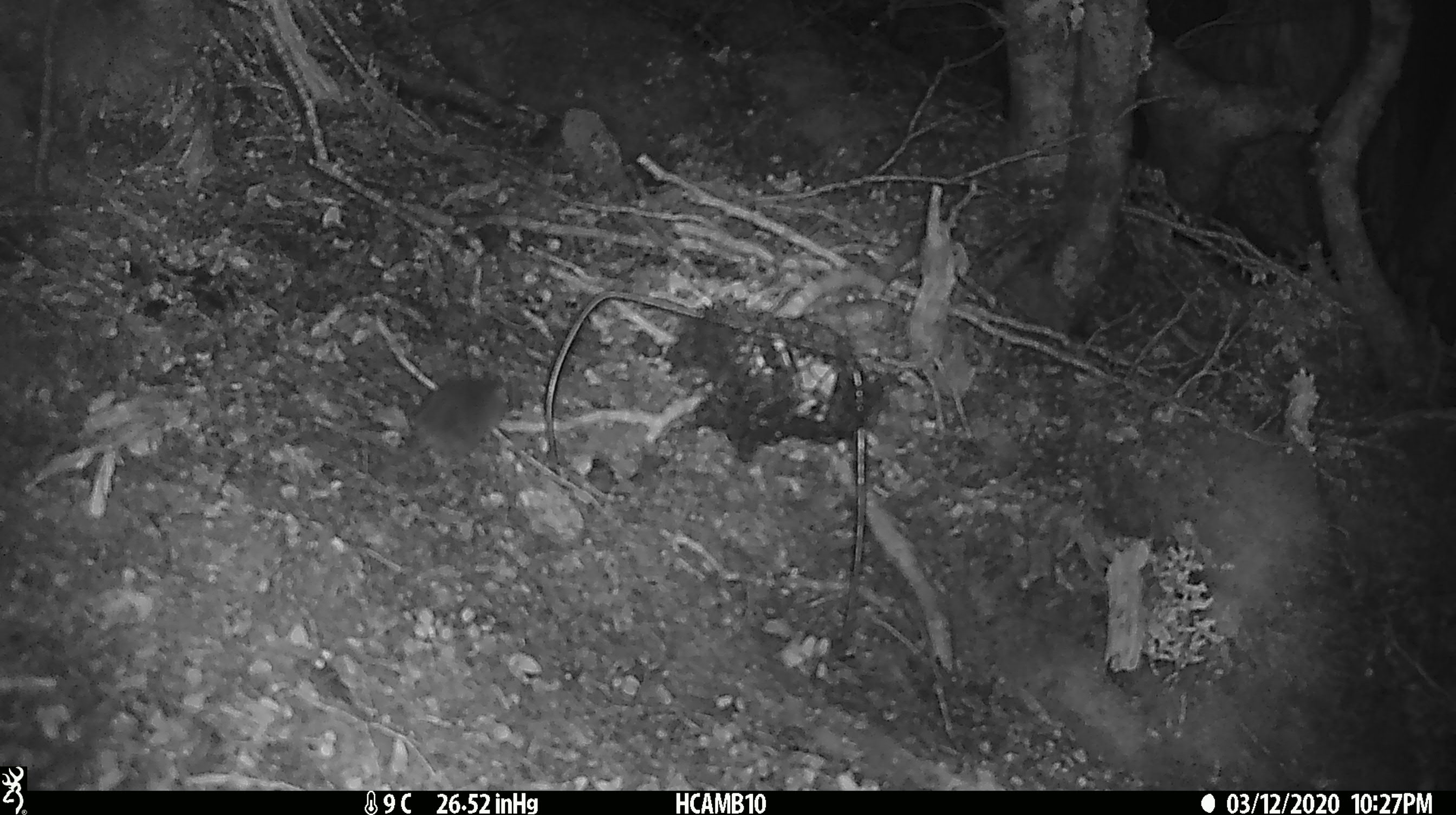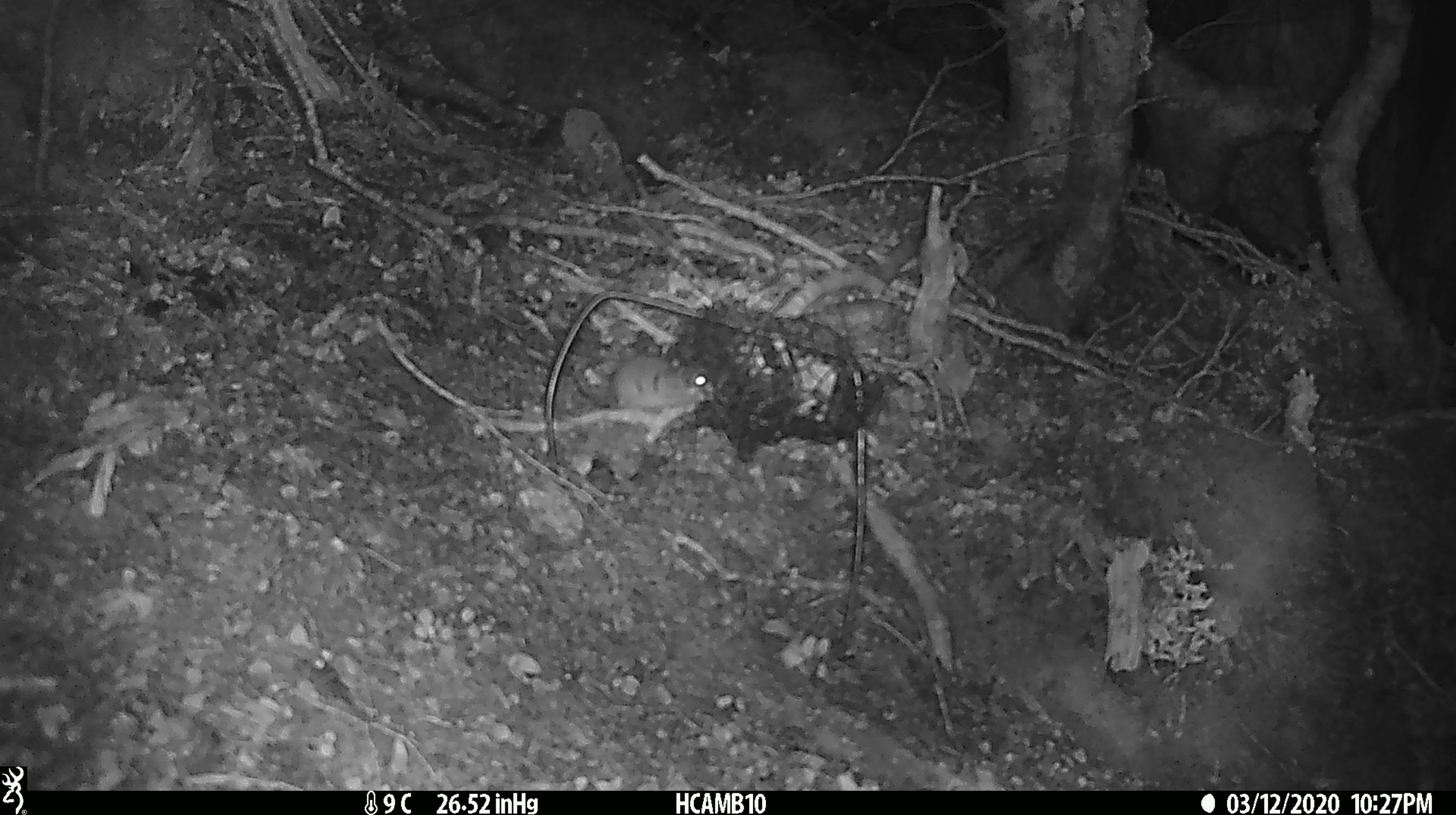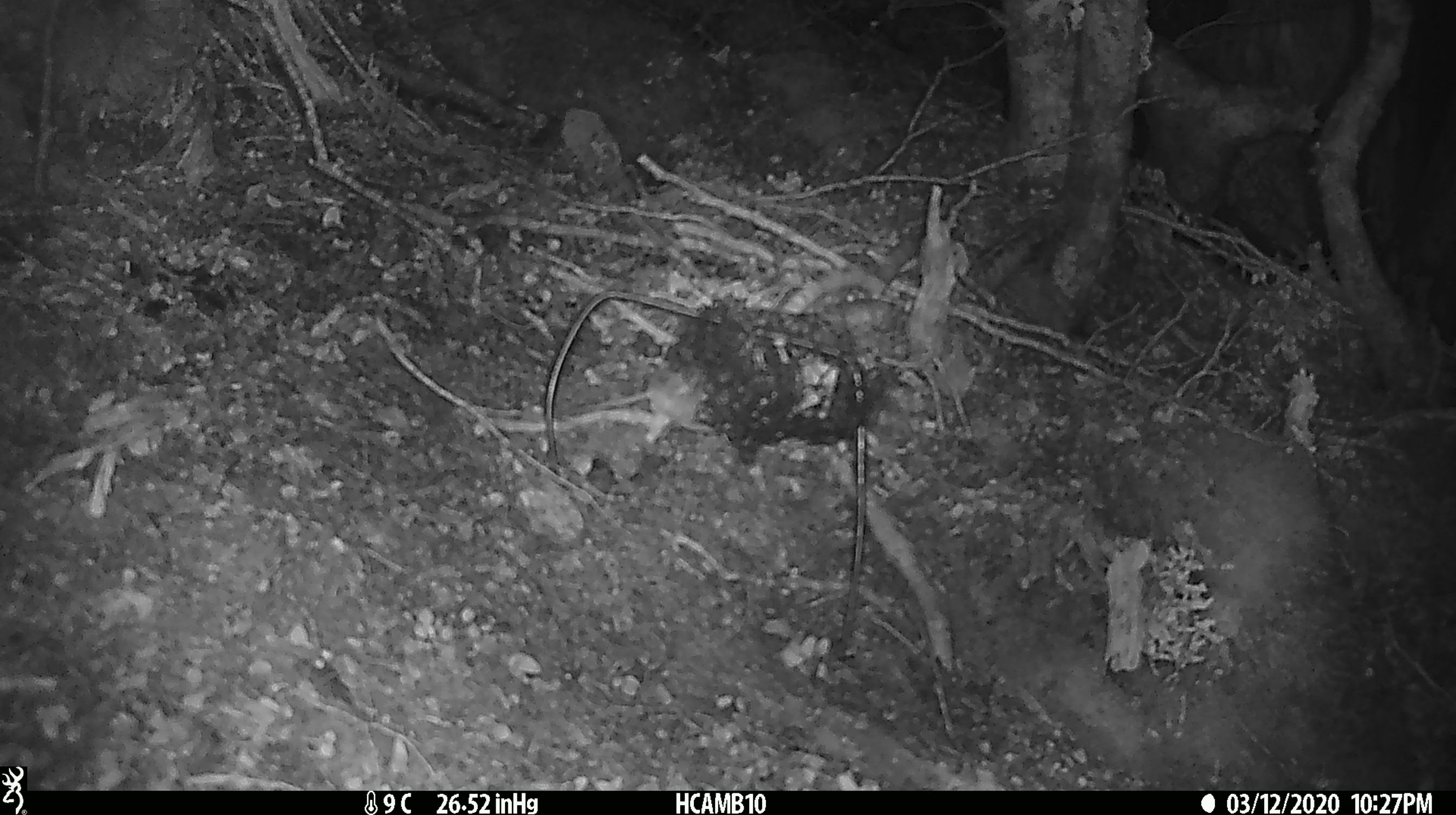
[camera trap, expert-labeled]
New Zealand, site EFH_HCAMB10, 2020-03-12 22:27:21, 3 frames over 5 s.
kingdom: Animalia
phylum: Chordata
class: Mammalia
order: Rodentia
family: Muridae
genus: Mus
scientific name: Mus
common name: mouse